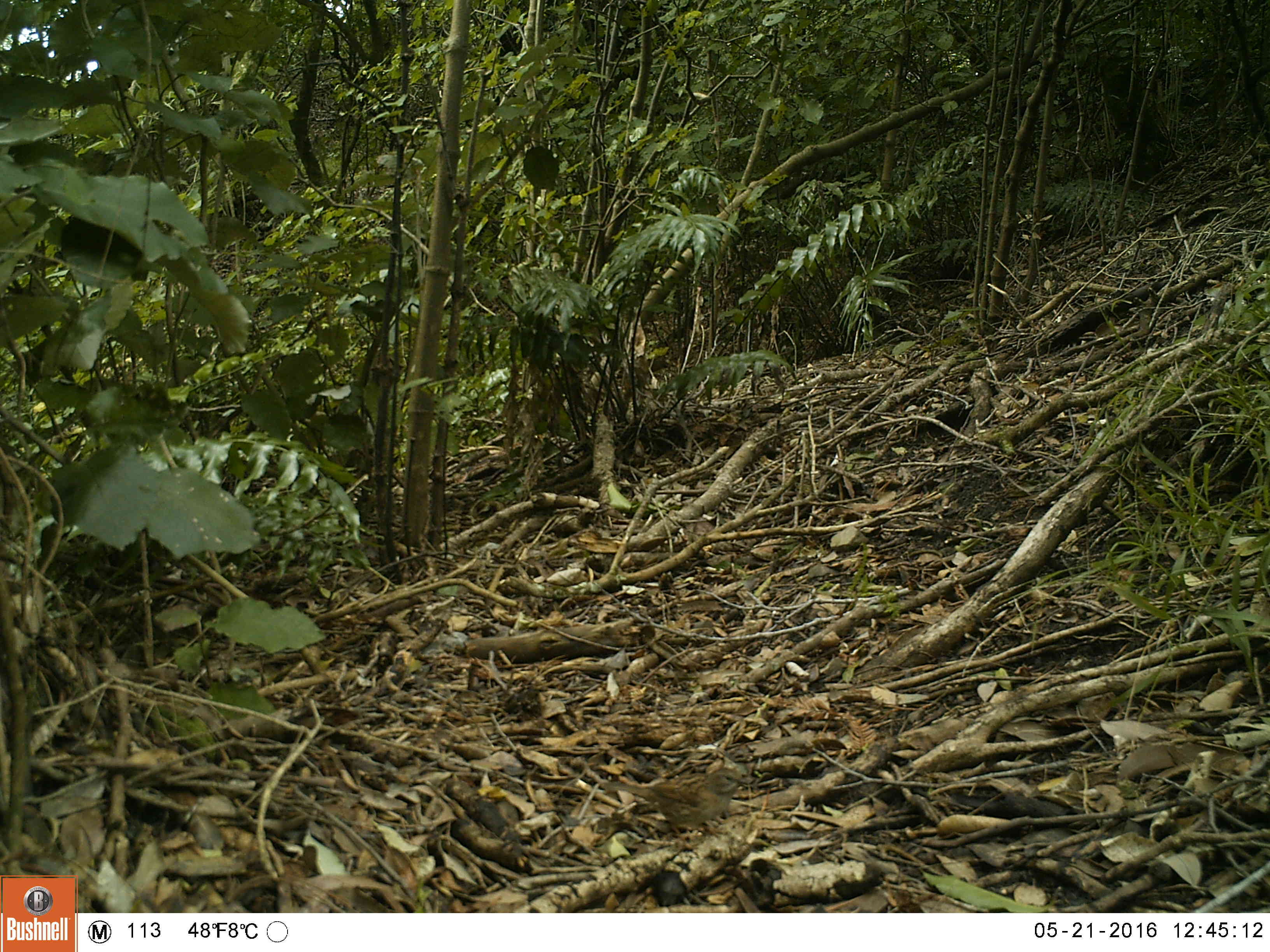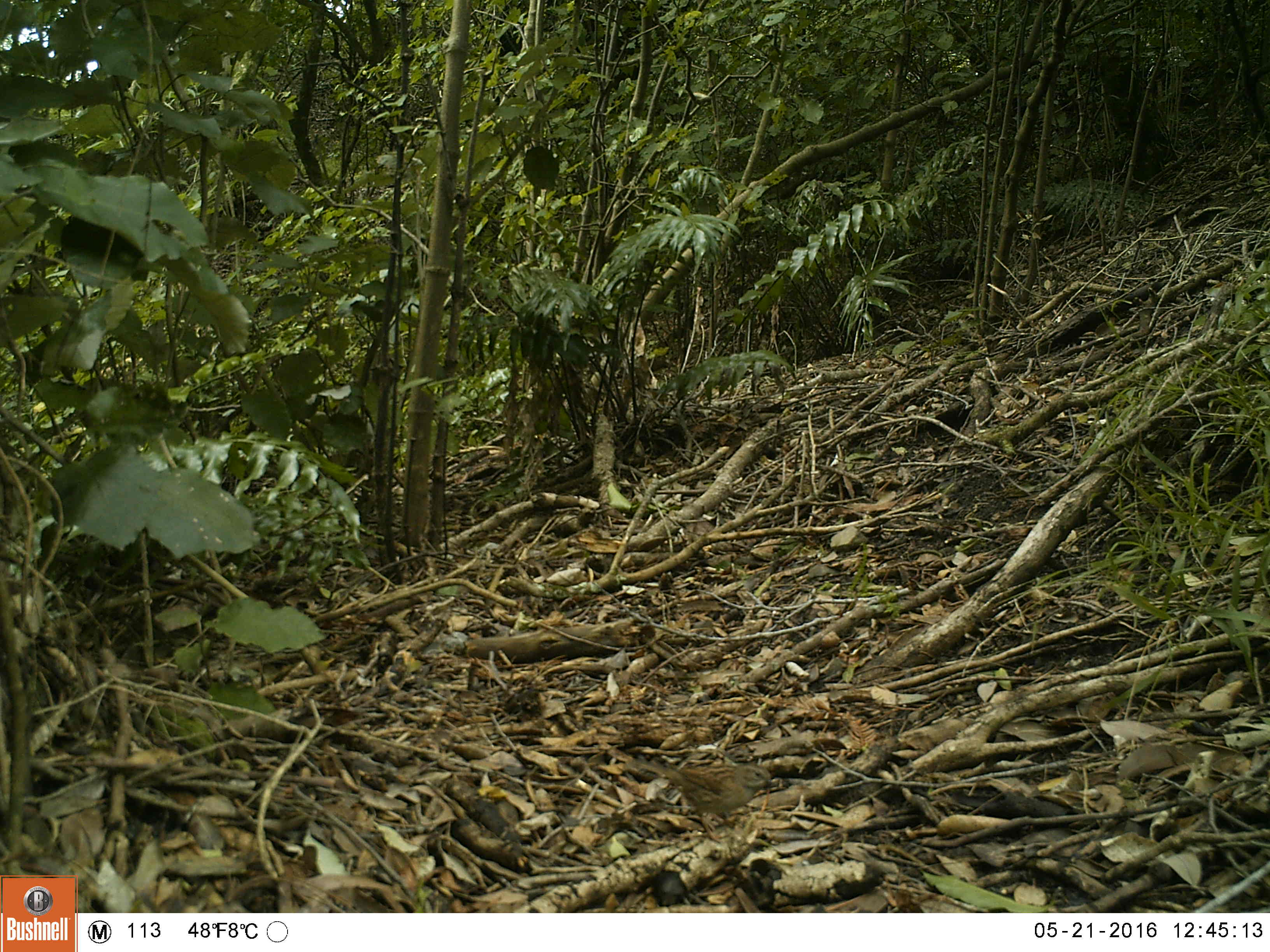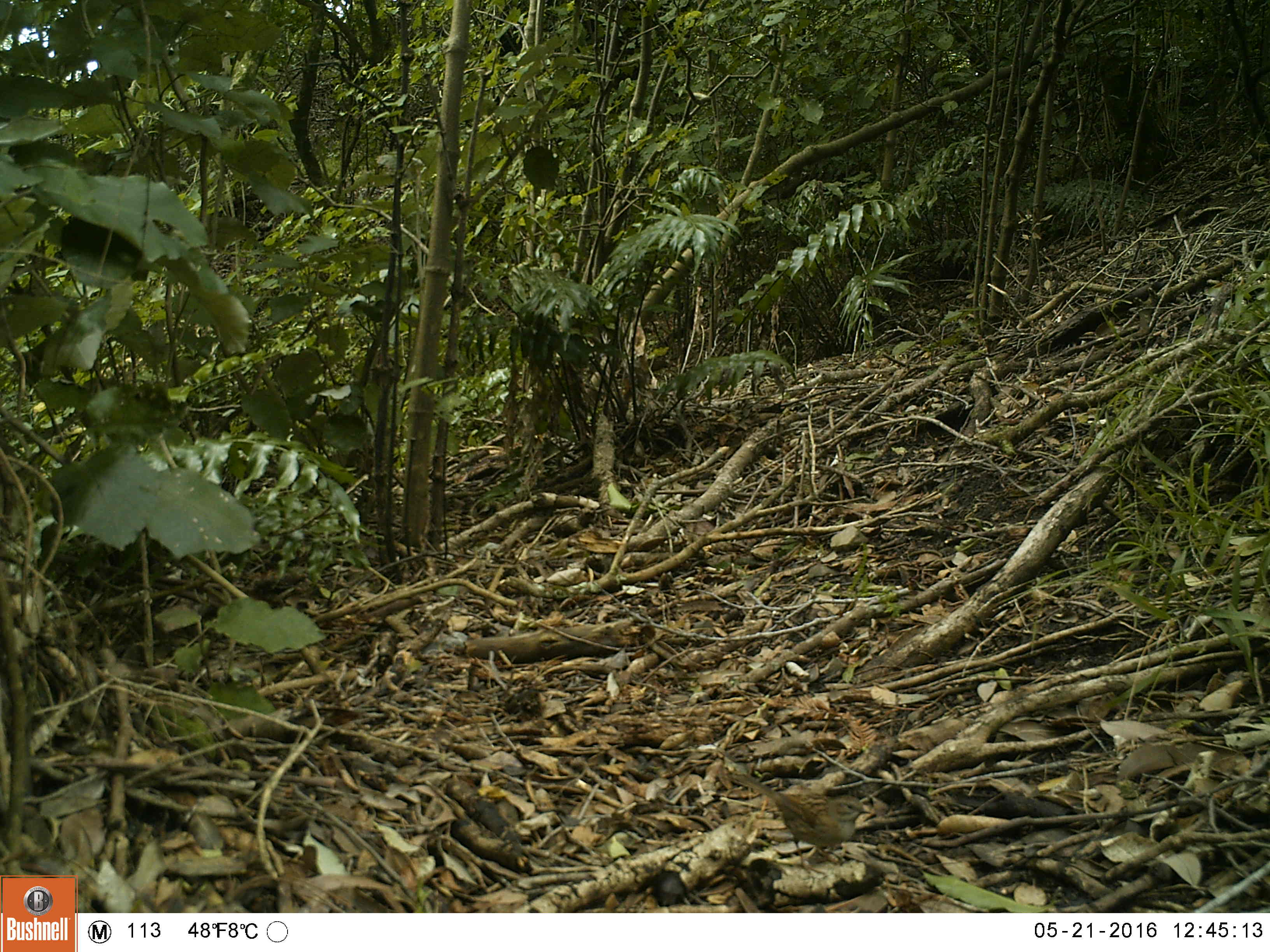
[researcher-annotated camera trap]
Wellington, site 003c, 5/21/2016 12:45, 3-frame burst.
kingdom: Animalia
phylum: Chordata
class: Aves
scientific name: Aves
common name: bird